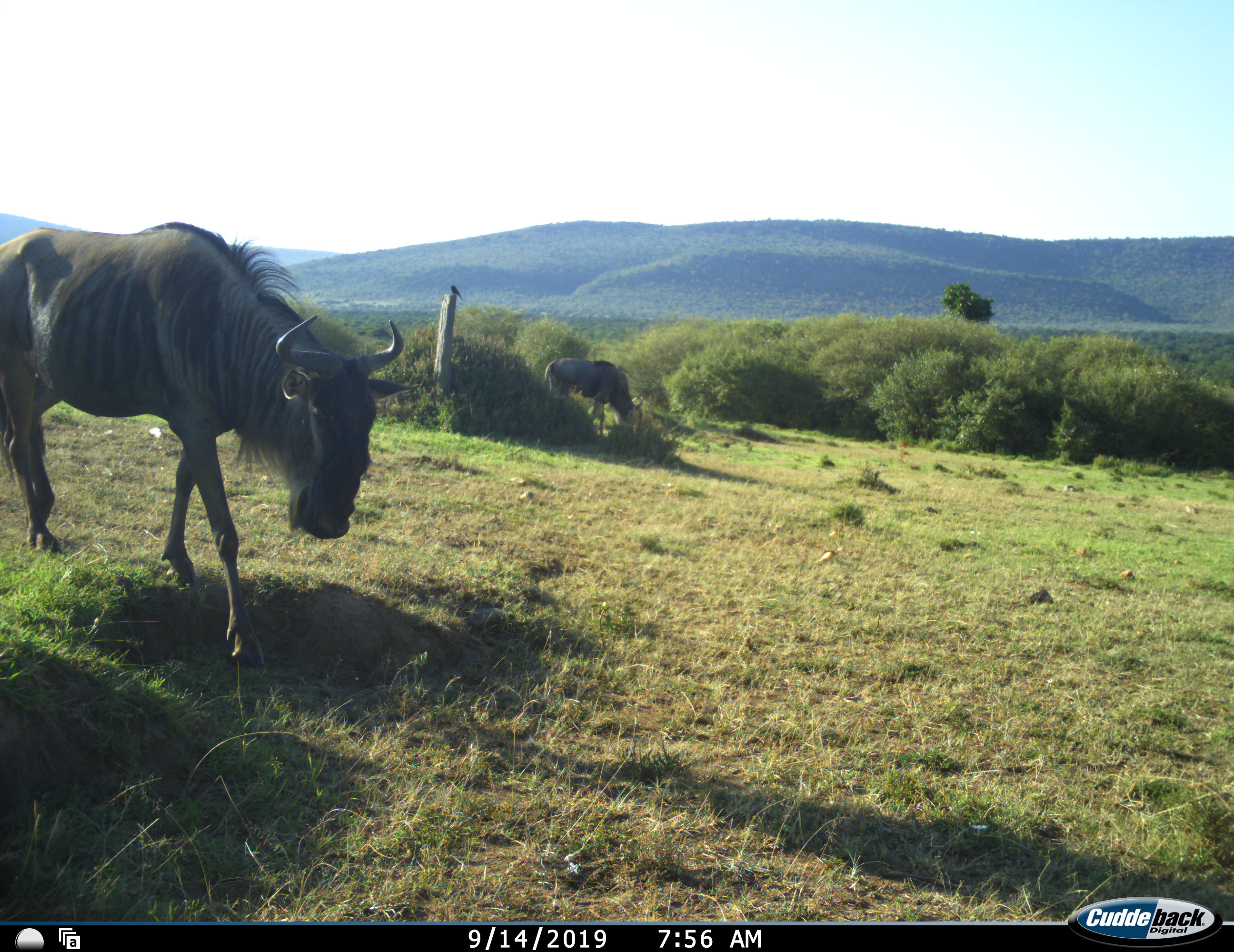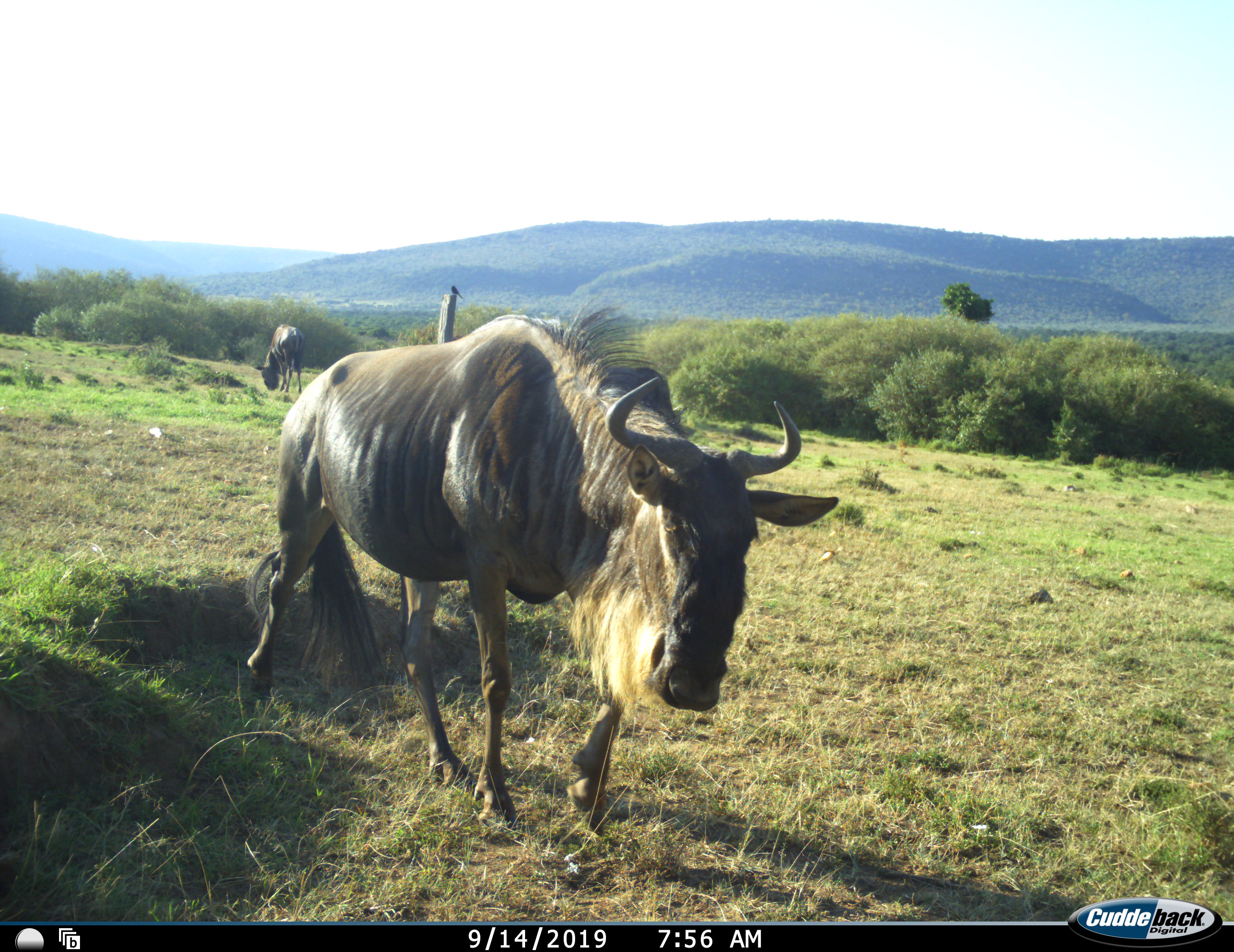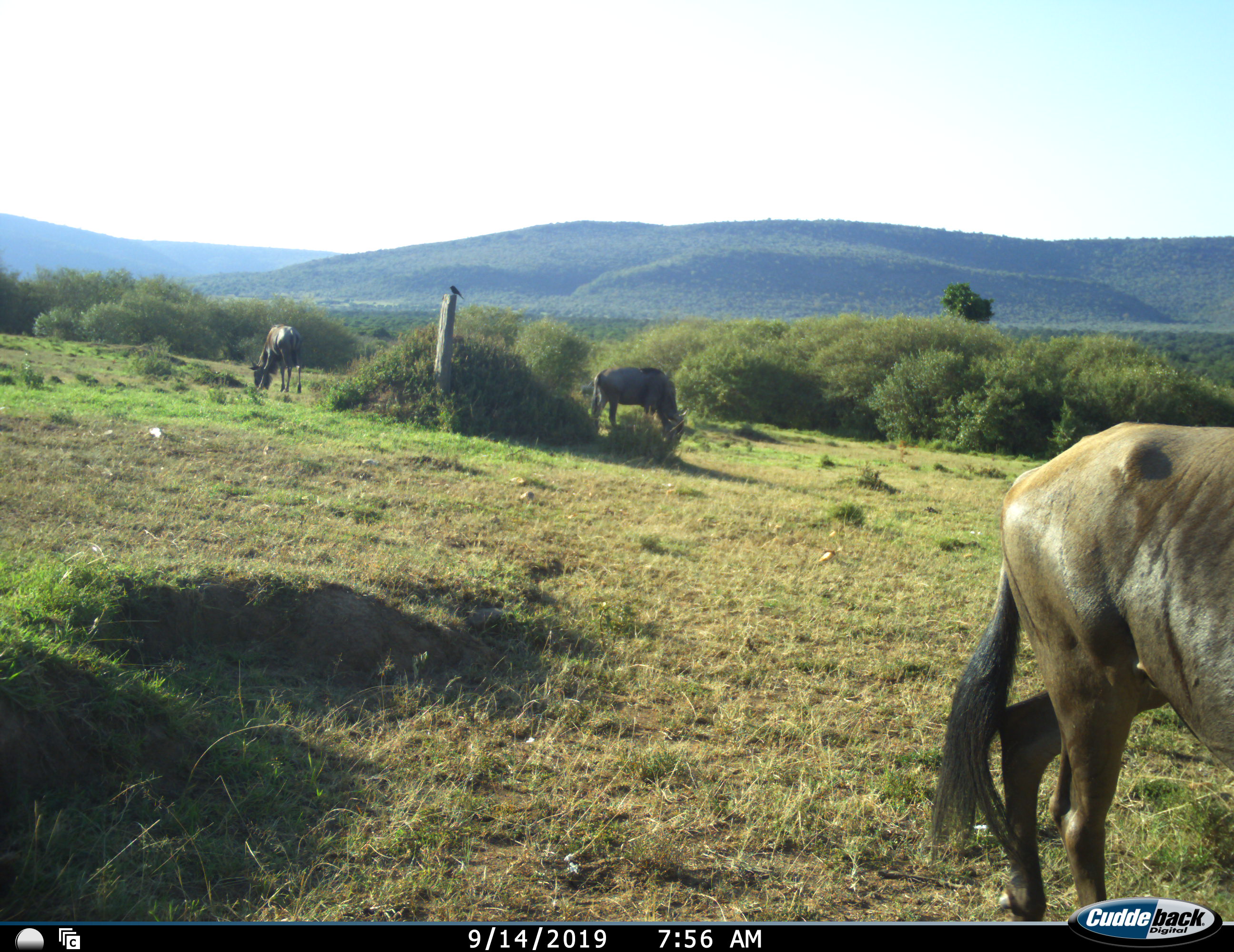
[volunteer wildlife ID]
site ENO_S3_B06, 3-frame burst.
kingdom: Animalia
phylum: Chordata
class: Mammalia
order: Artiodactyla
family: Bovidae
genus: Connochaetes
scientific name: Connochaetes taurinus taurinus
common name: blue wildebeest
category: wildebeestblue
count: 3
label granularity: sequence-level